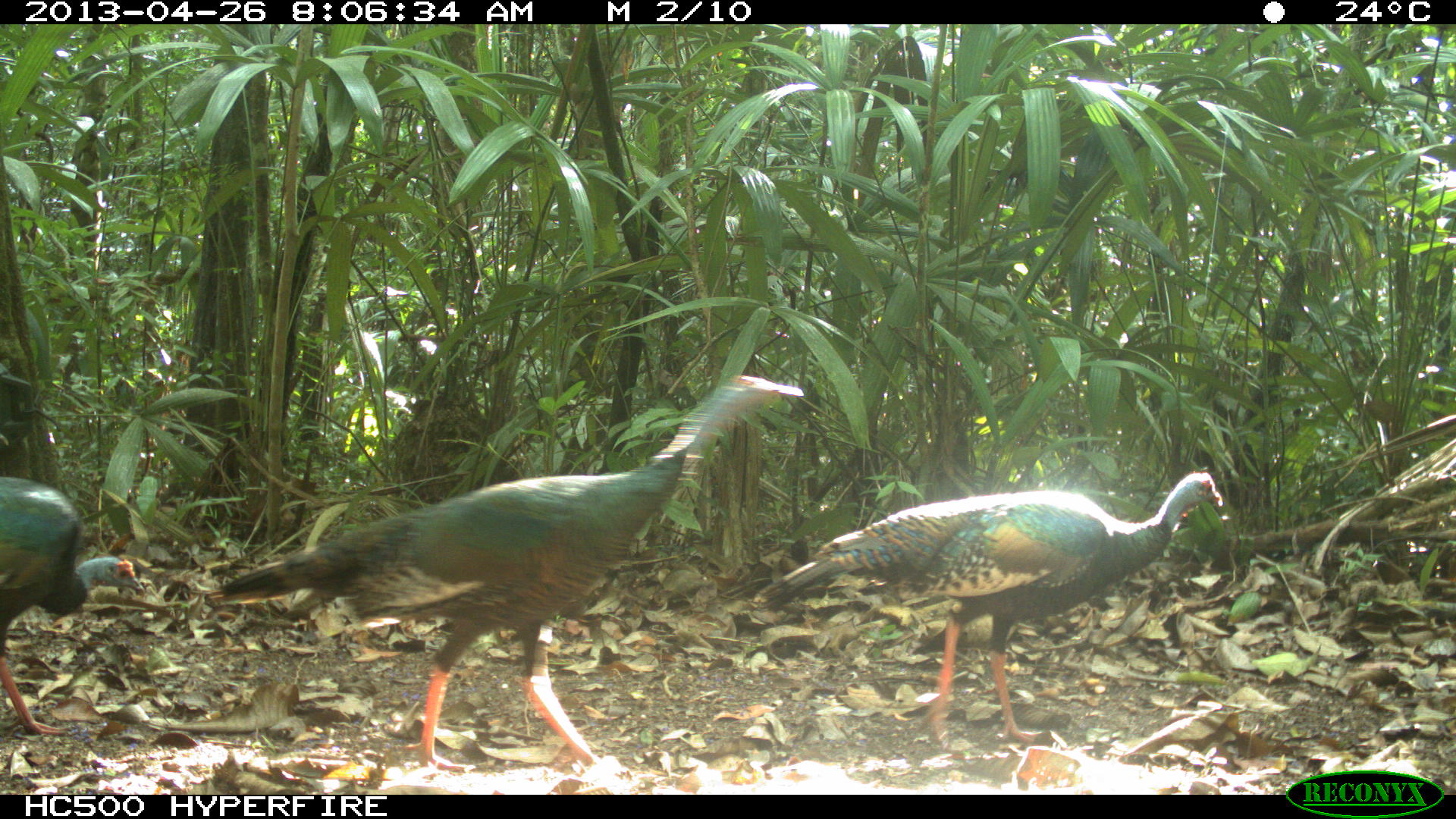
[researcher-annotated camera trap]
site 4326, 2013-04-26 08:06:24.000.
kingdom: Animalia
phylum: Chordata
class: Aves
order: Galliformes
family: Phasianidae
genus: Meleagris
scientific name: Meleagris ocellata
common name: ocellated turkey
Meleagris ocellata (ocellated turkey), count 4.